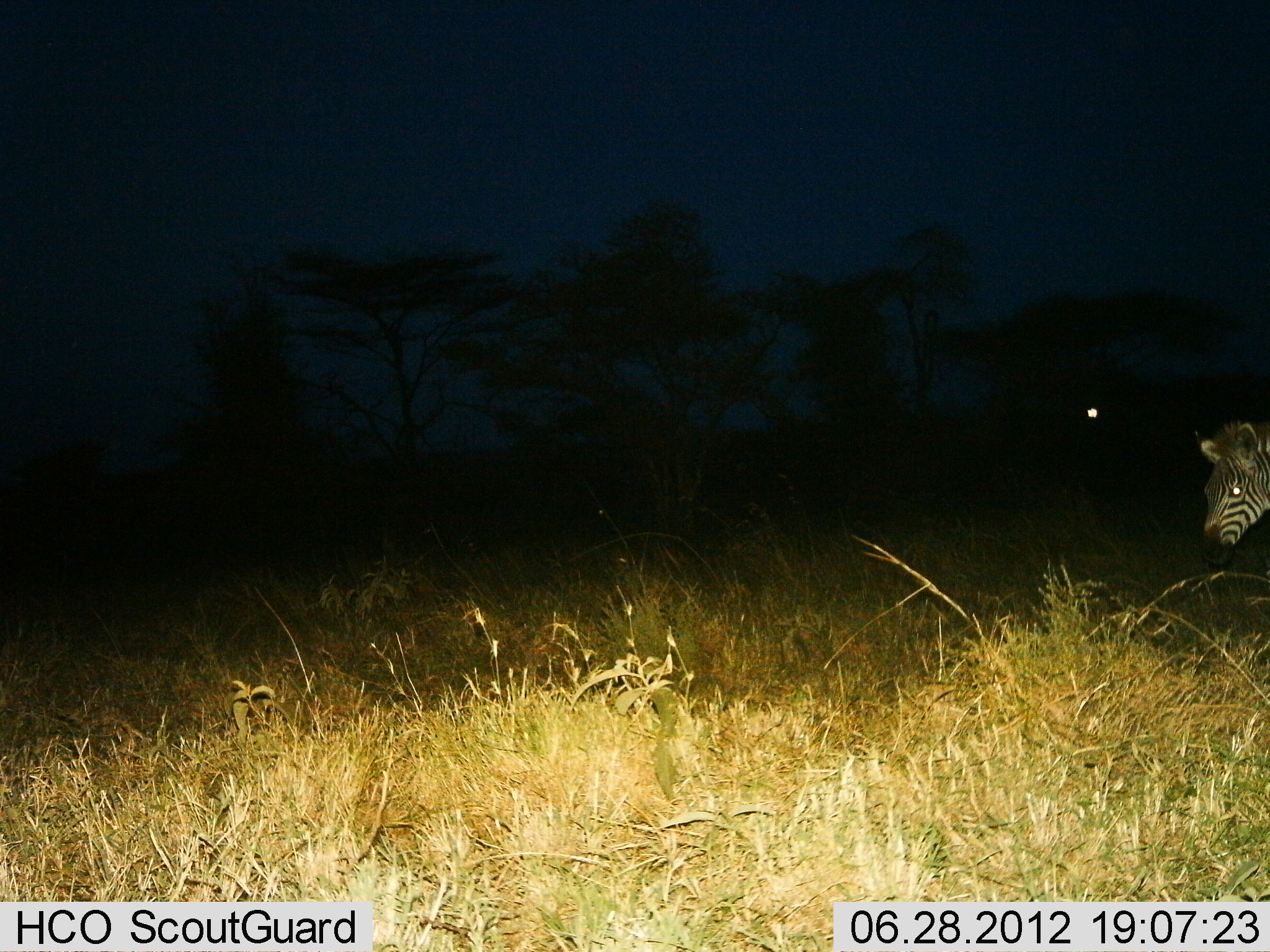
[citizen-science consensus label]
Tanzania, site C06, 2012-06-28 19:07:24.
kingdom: Animalia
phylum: Chordata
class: Mammalia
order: Perissodactyla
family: Equidae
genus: Equus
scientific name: Equus quagga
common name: plains zebra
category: zebra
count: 1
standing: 70%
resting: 0%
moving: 30%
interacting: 0%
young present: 10%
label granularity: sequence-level